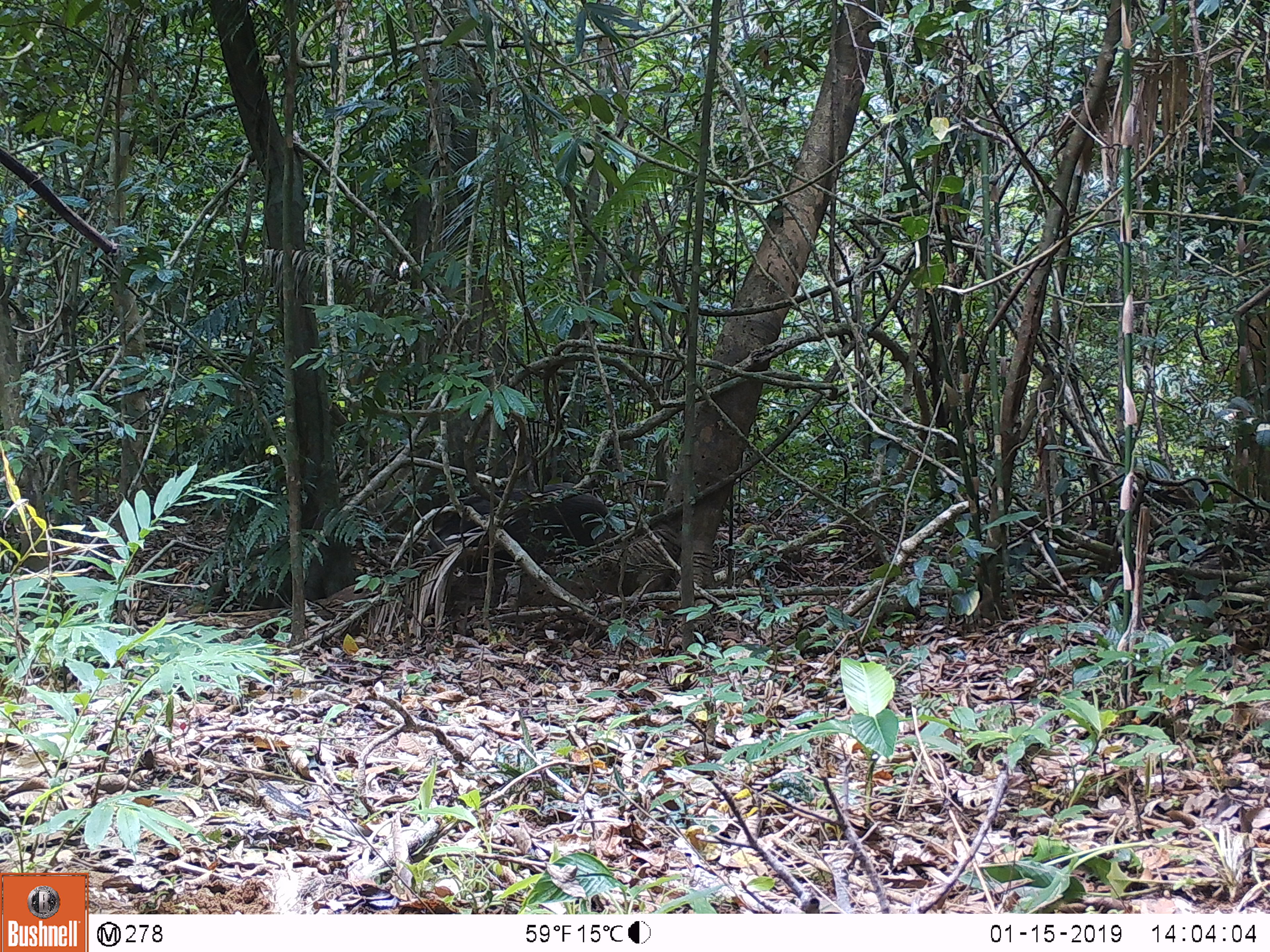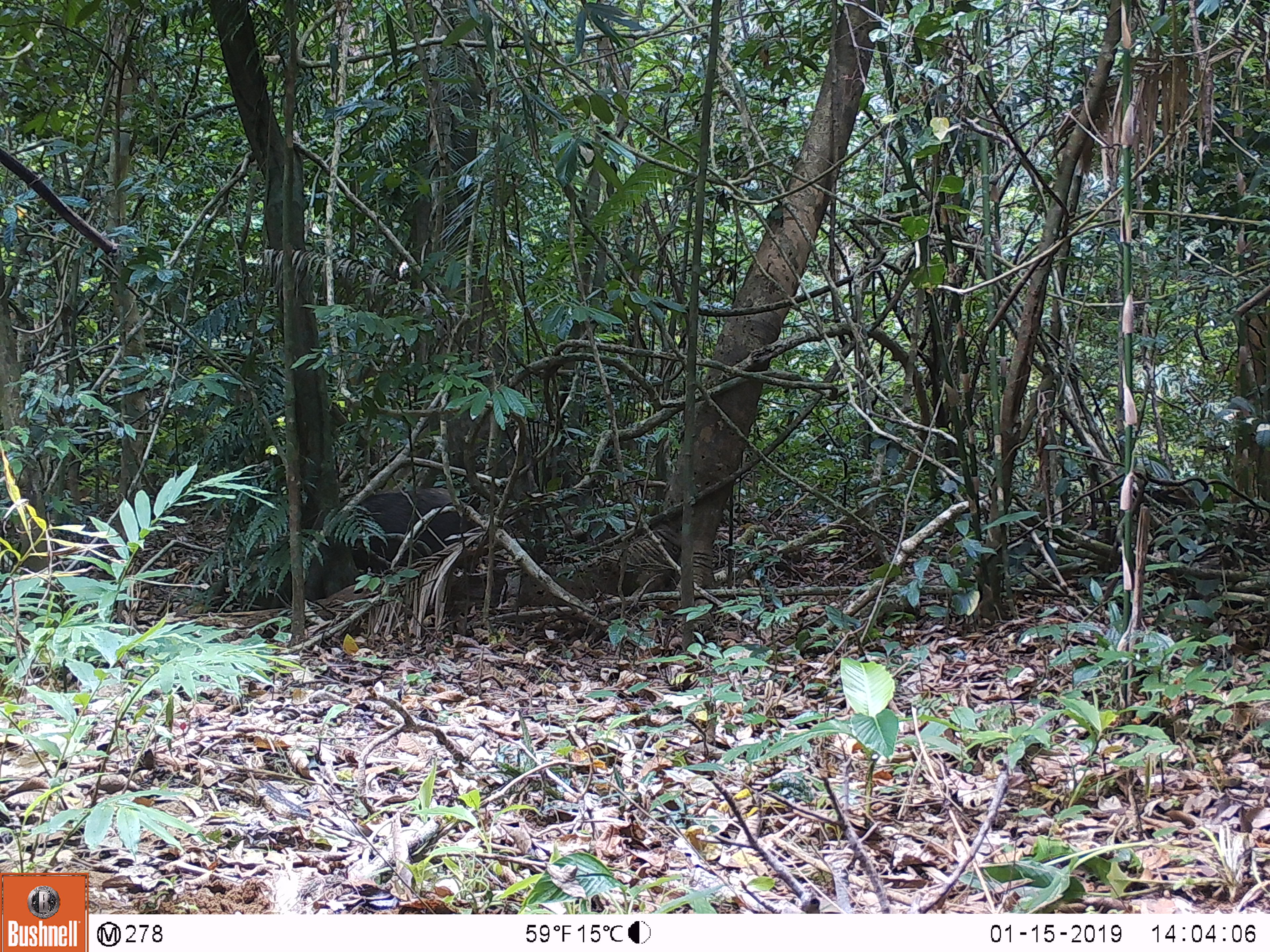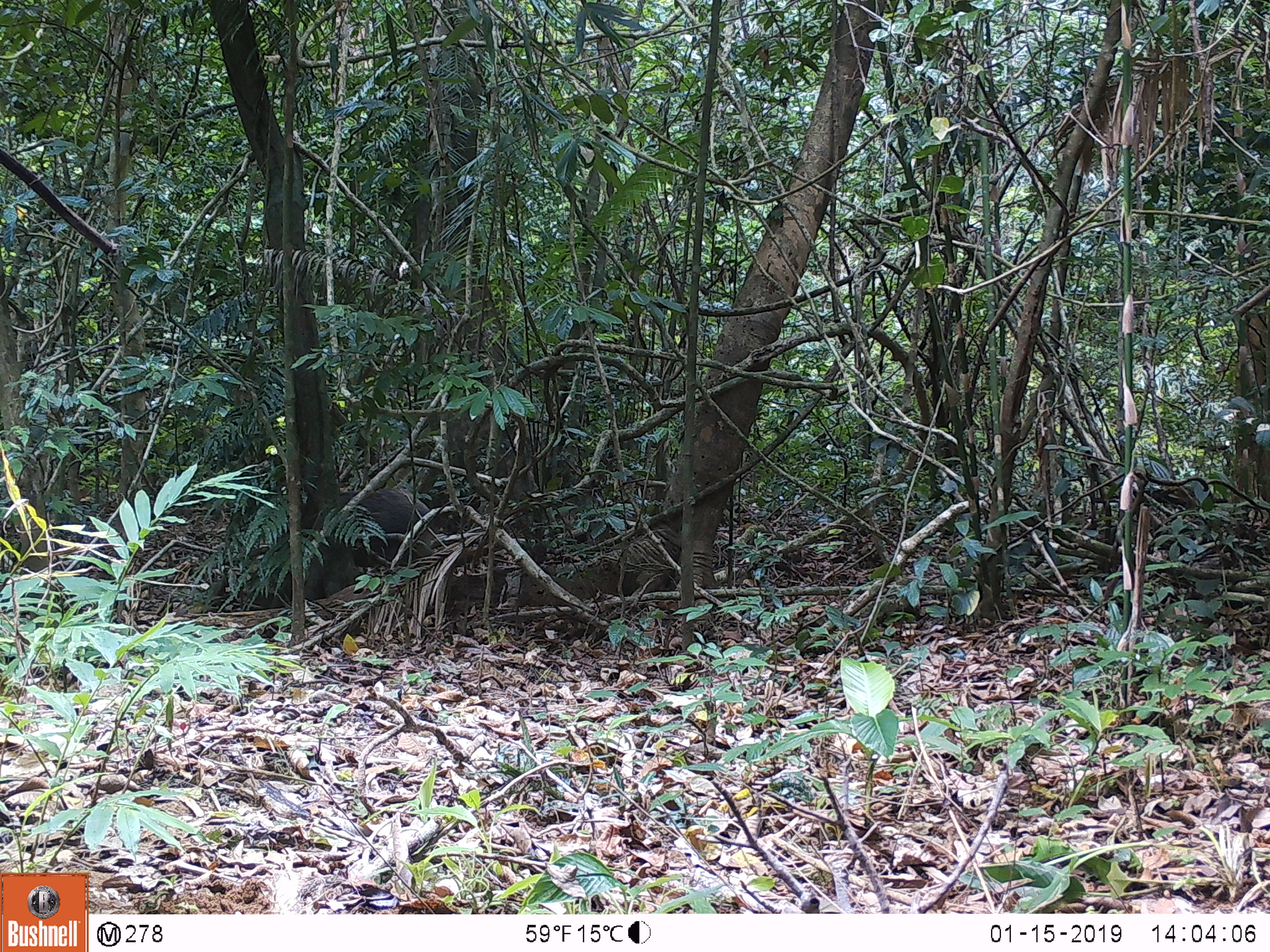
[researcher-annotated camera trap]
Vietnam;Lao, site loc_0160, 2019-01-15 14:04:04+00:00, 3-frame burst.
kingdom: Animalia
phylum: Chordata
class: Mammalia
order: Artiodactyla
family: Suidae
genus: Sus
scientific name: Sus scrofa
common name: eurasian wild pig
Eurasian wild pig (Sus scrofa). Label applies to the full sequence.